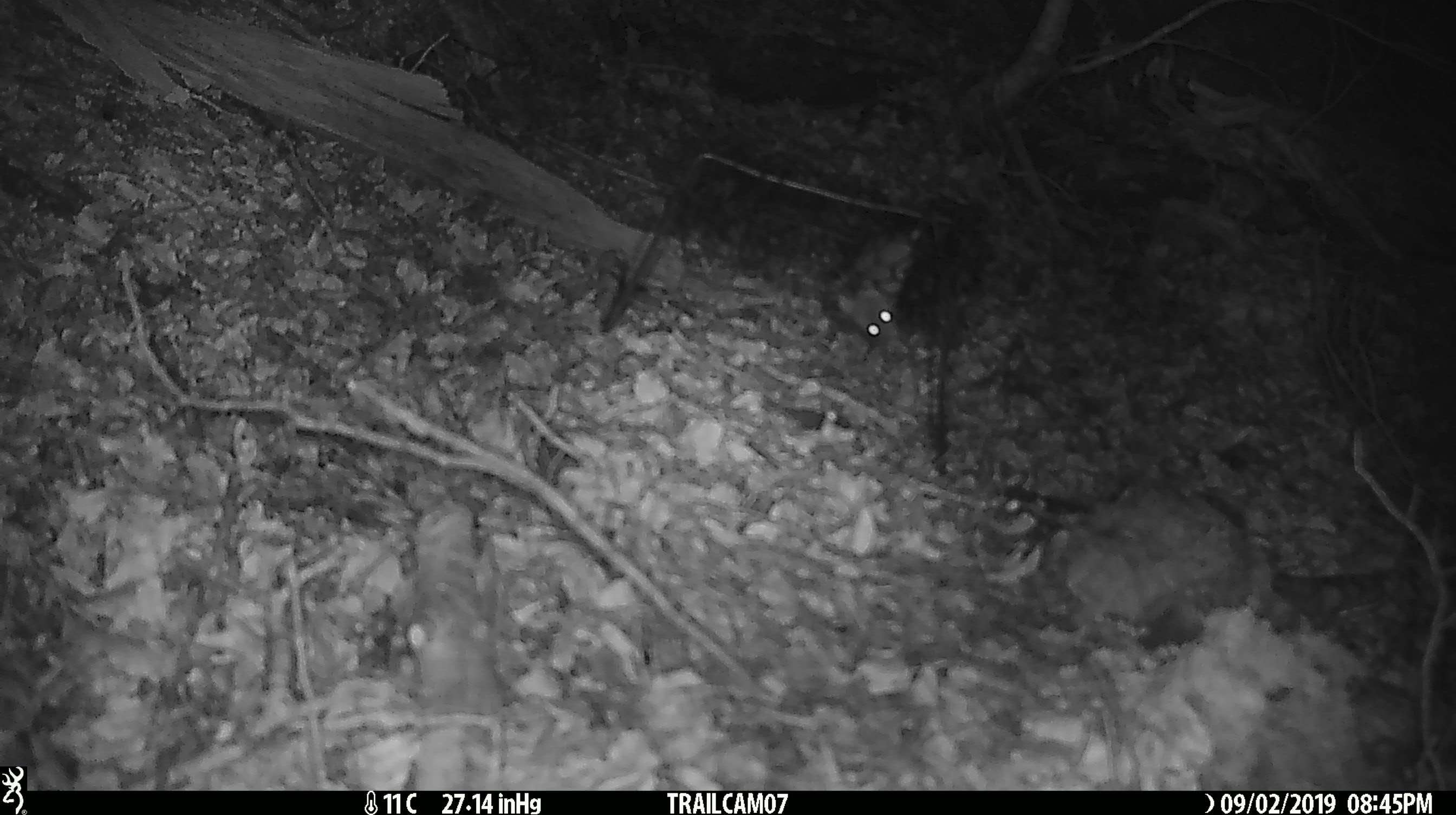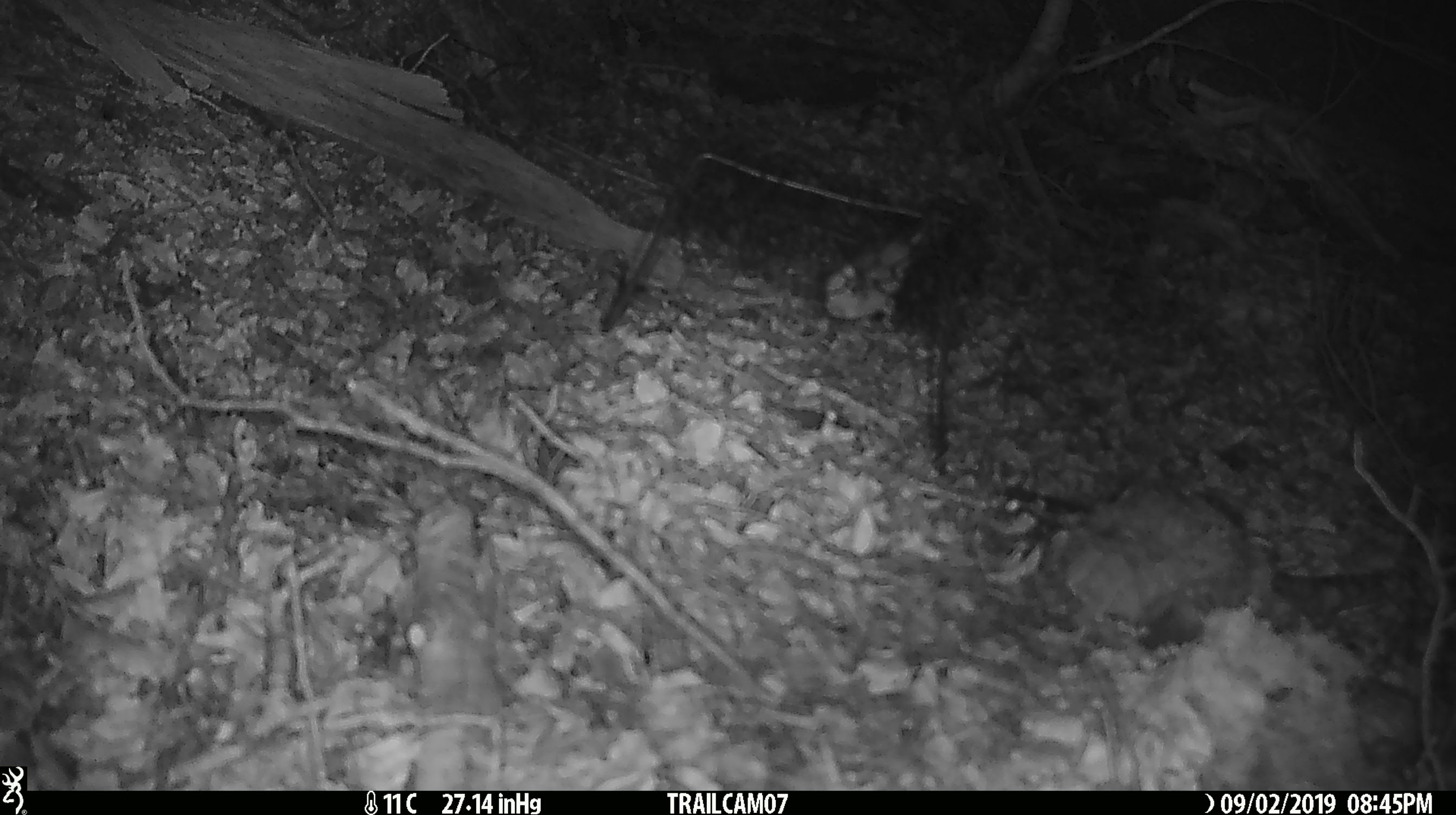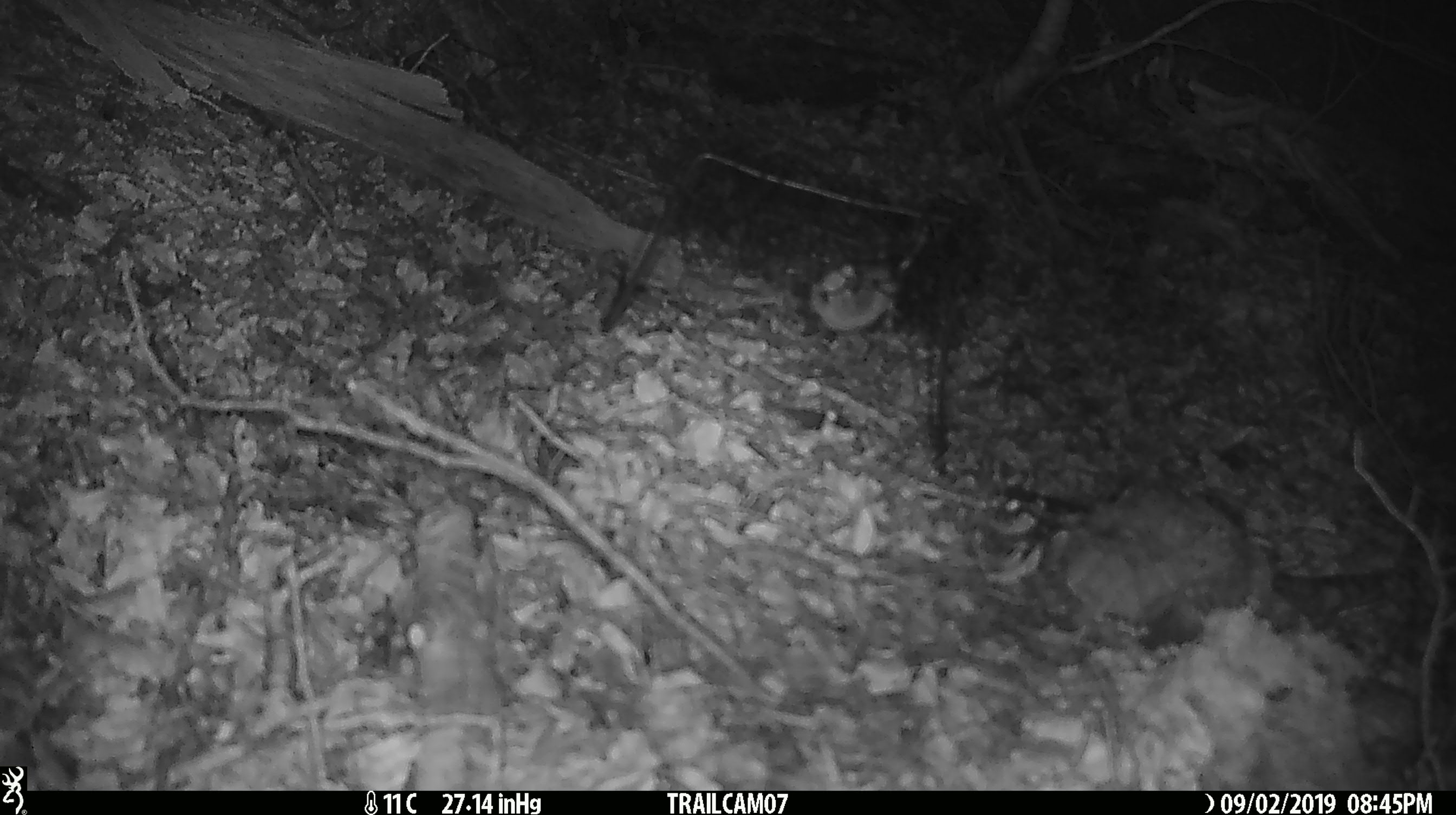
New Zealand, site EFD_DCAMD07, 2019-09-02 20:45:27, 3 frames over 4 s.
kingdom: Animalia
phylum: Chordata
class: Mammalia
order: Rodentia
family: Muridae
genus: Mus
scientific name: Mus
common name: mouse